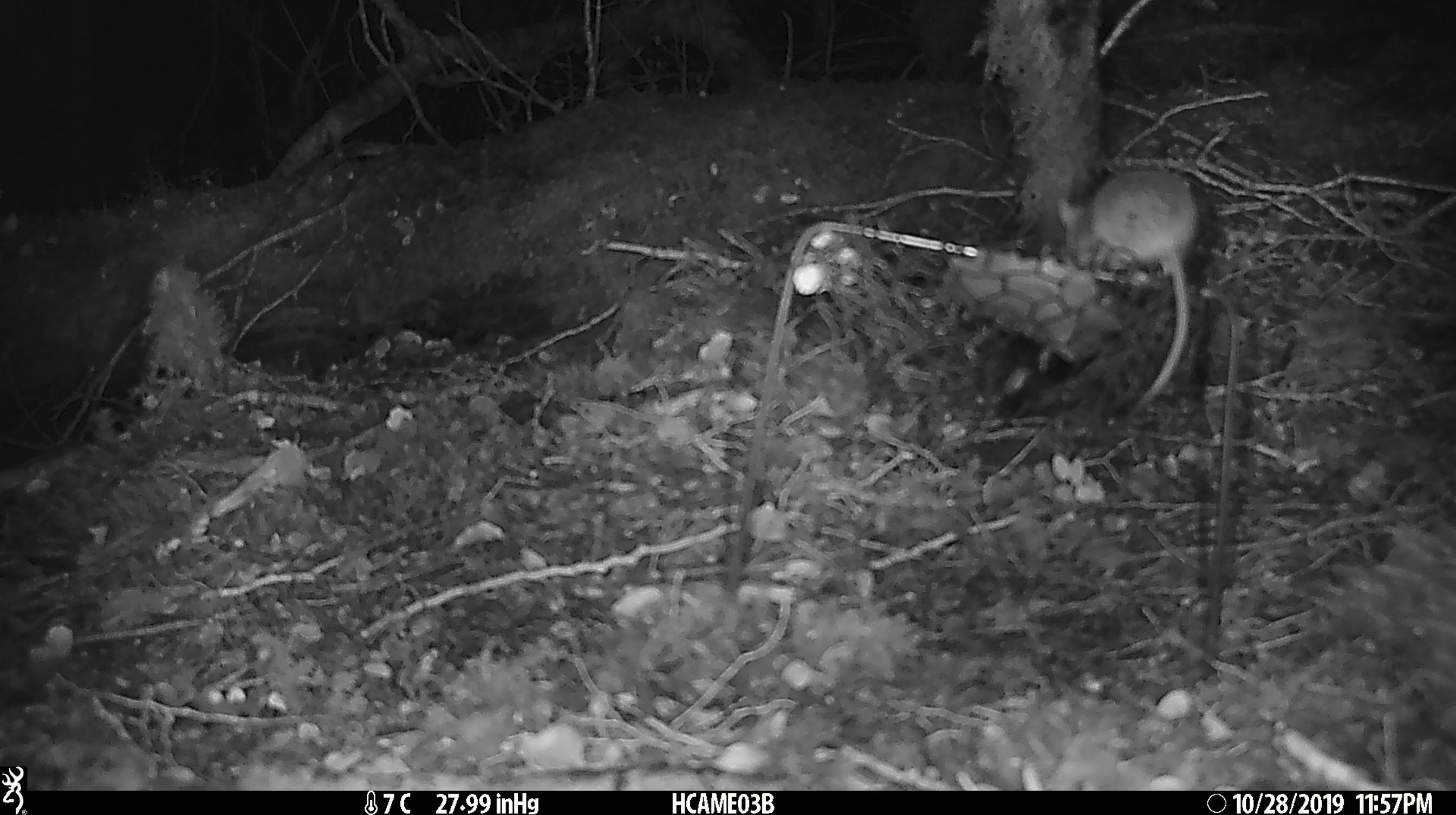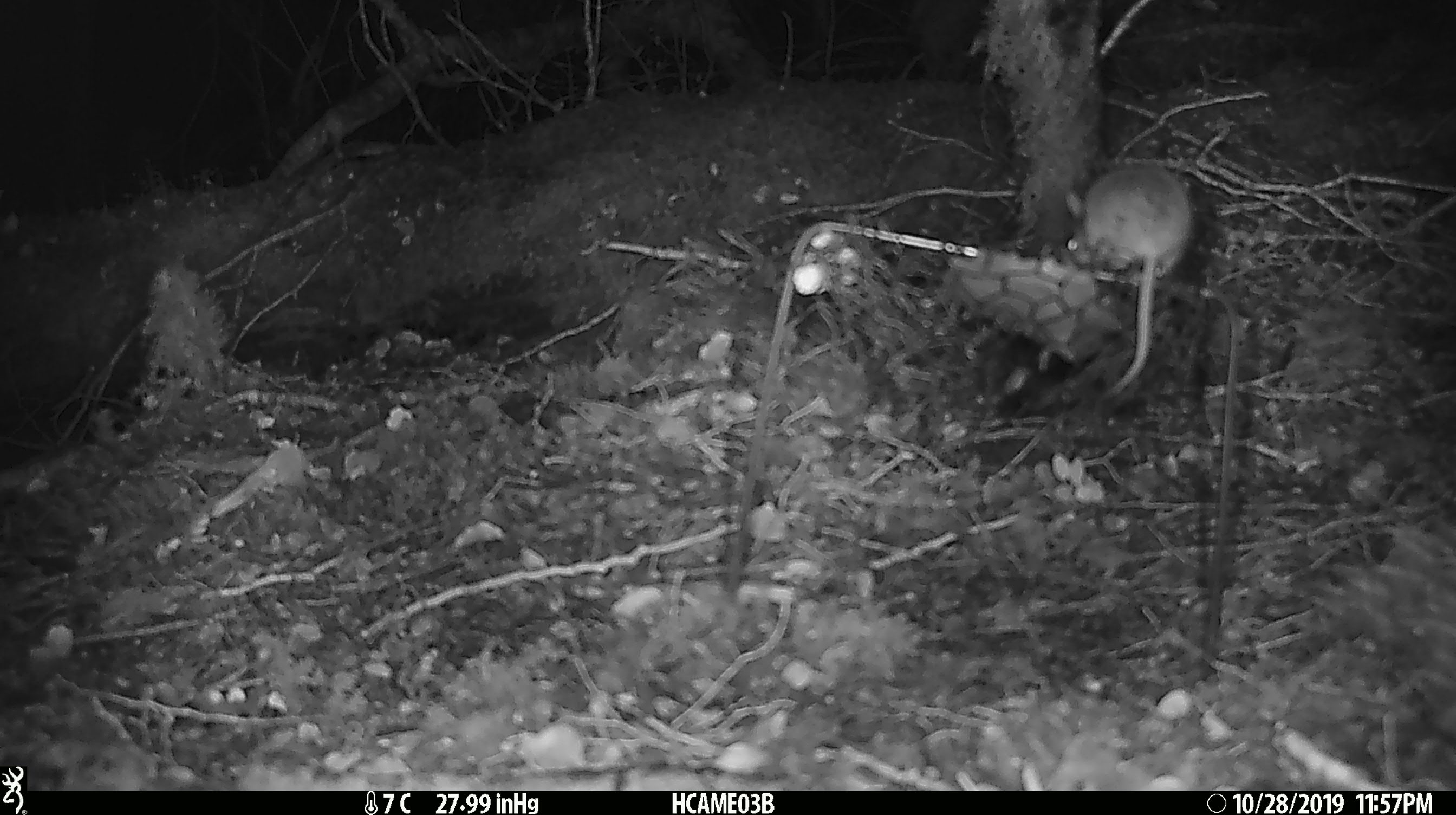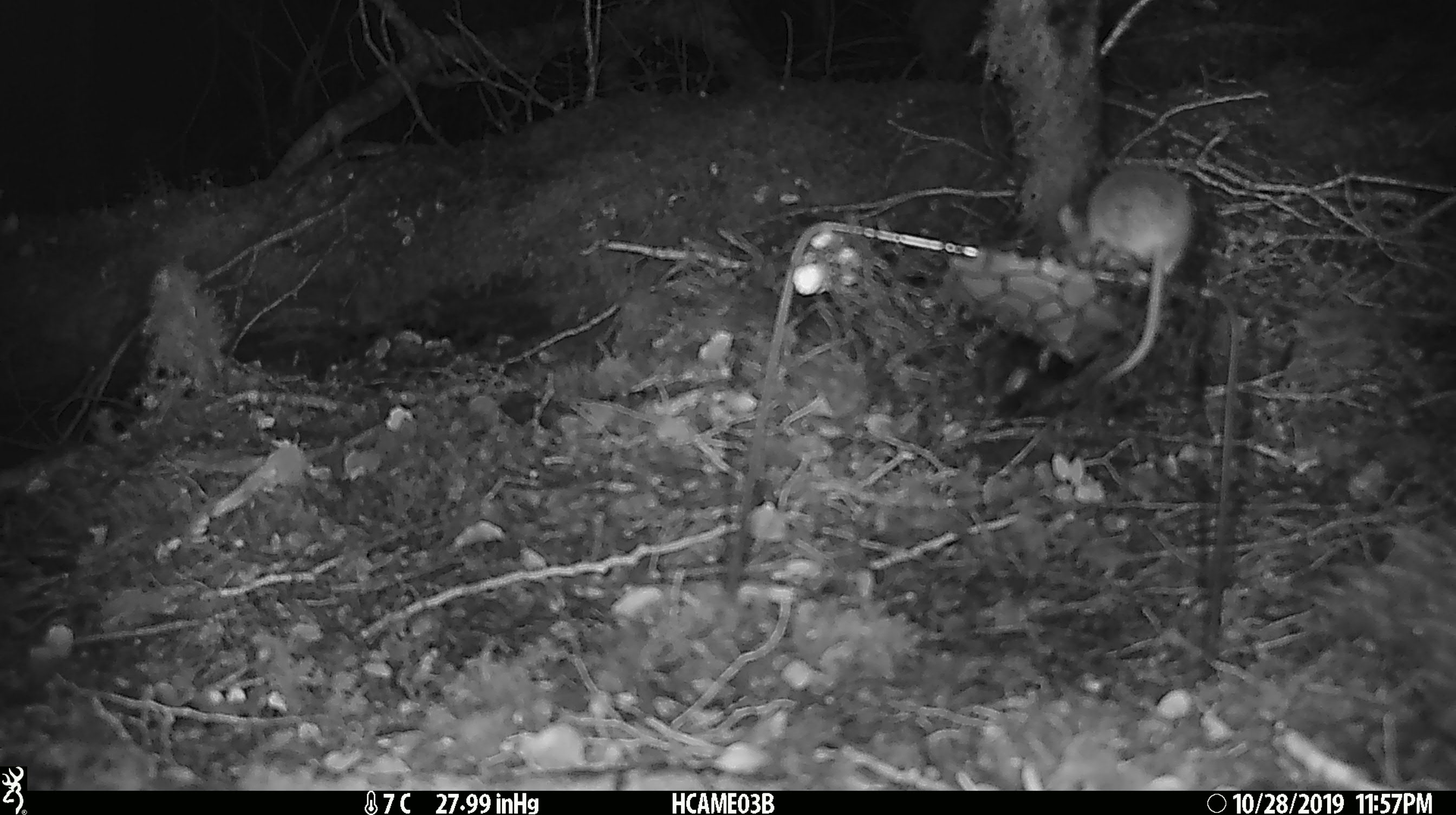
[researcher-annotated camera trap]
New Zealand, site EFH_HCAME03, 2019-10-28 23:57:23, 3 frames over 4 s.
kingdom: Animalia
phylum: Chordata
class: Mammalia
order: Rodentia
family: Muridae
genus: Mus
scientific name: Mus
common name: mouse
Mouse (Mus).